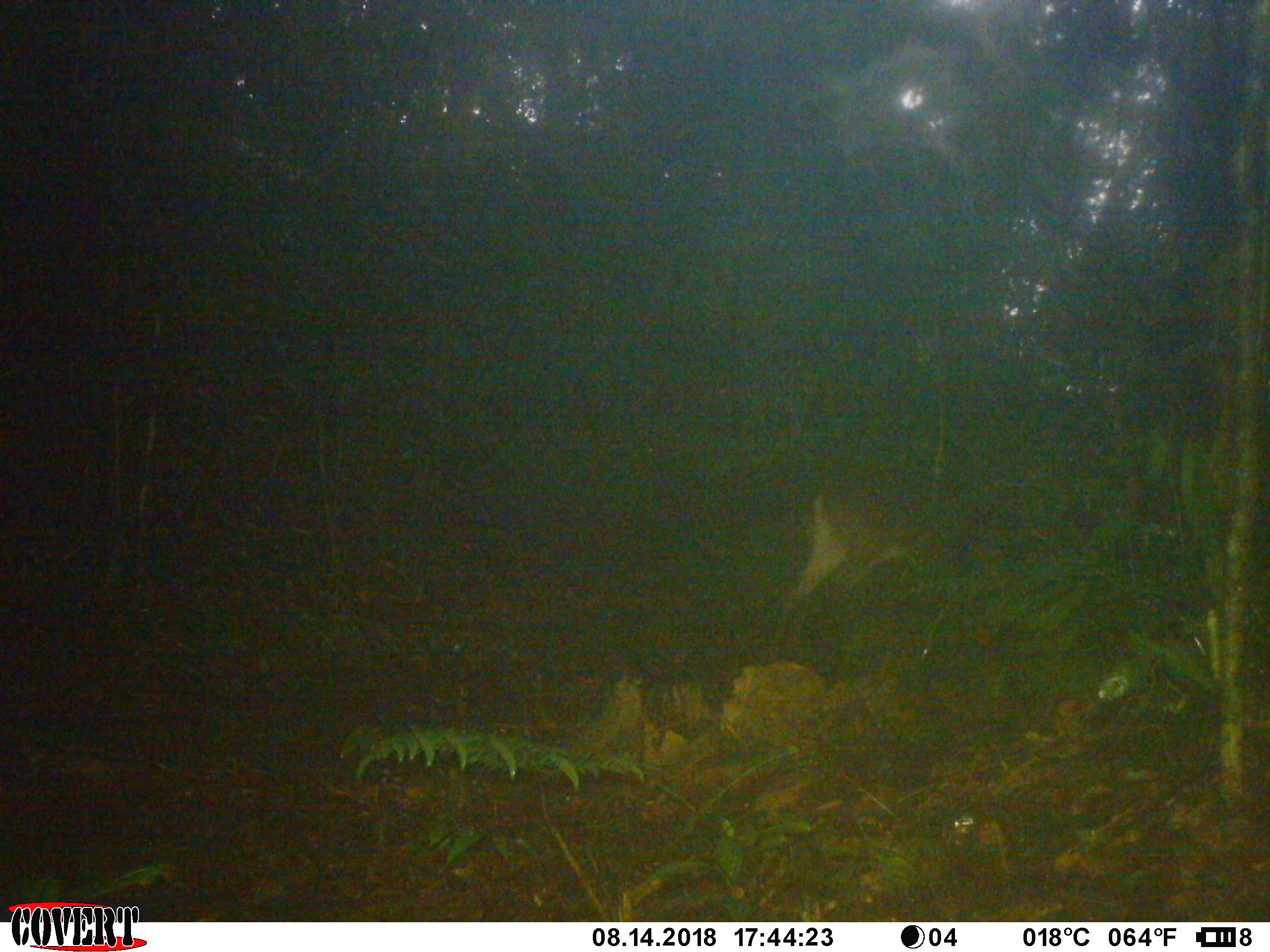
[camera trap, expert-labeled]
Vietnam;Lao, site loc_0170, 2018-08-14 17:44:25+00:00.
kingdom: Animalia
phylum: Chordata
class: Mammalia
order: Artiodactyla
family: Cervidae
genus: Muntiacus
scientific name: Muntiacus vuquangensis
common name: large-antlered muntjac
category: large antlered muntjac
Large antlered muntjac (large-antlered muntjac) (Muntiacus vuquangensis). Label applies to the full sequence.